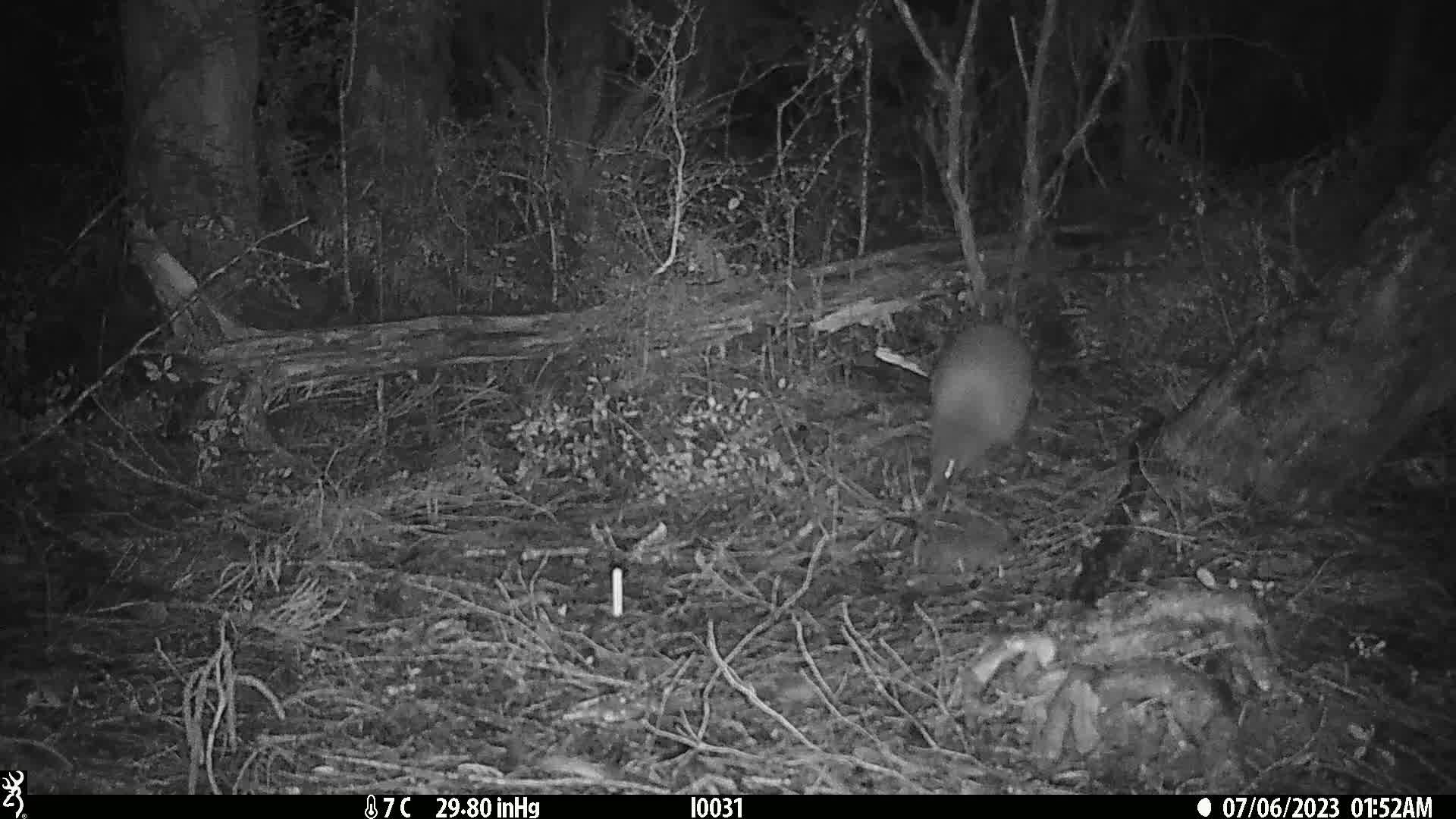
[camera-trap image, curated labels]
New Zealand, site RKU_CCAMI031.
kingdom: Animalia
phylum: Chordata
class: Aves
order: Apterygiformes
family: Apterygidae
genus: Apteryx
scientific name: Apteryx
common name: kiwi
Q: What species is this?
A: Kiwi (Apteryx).